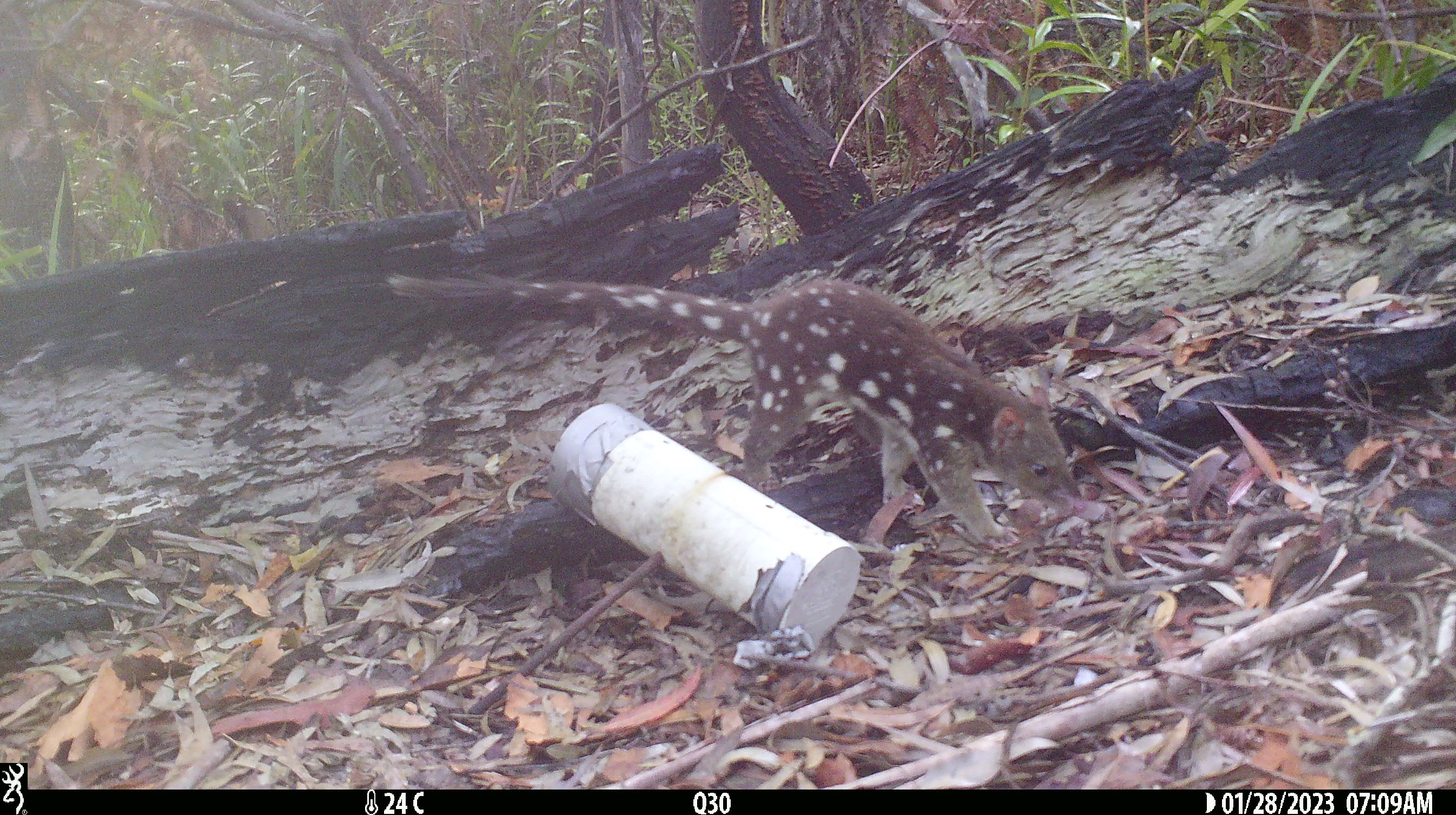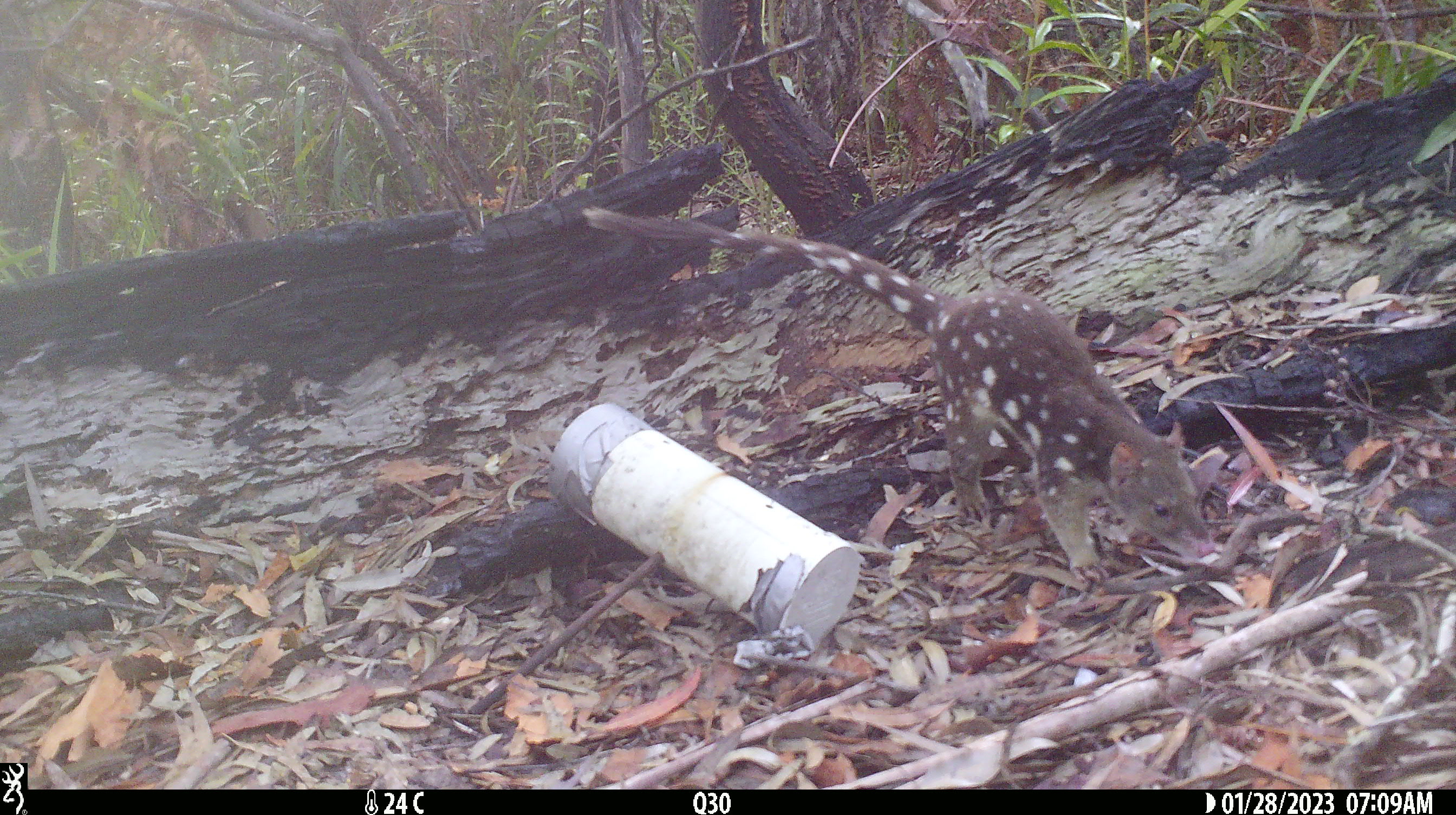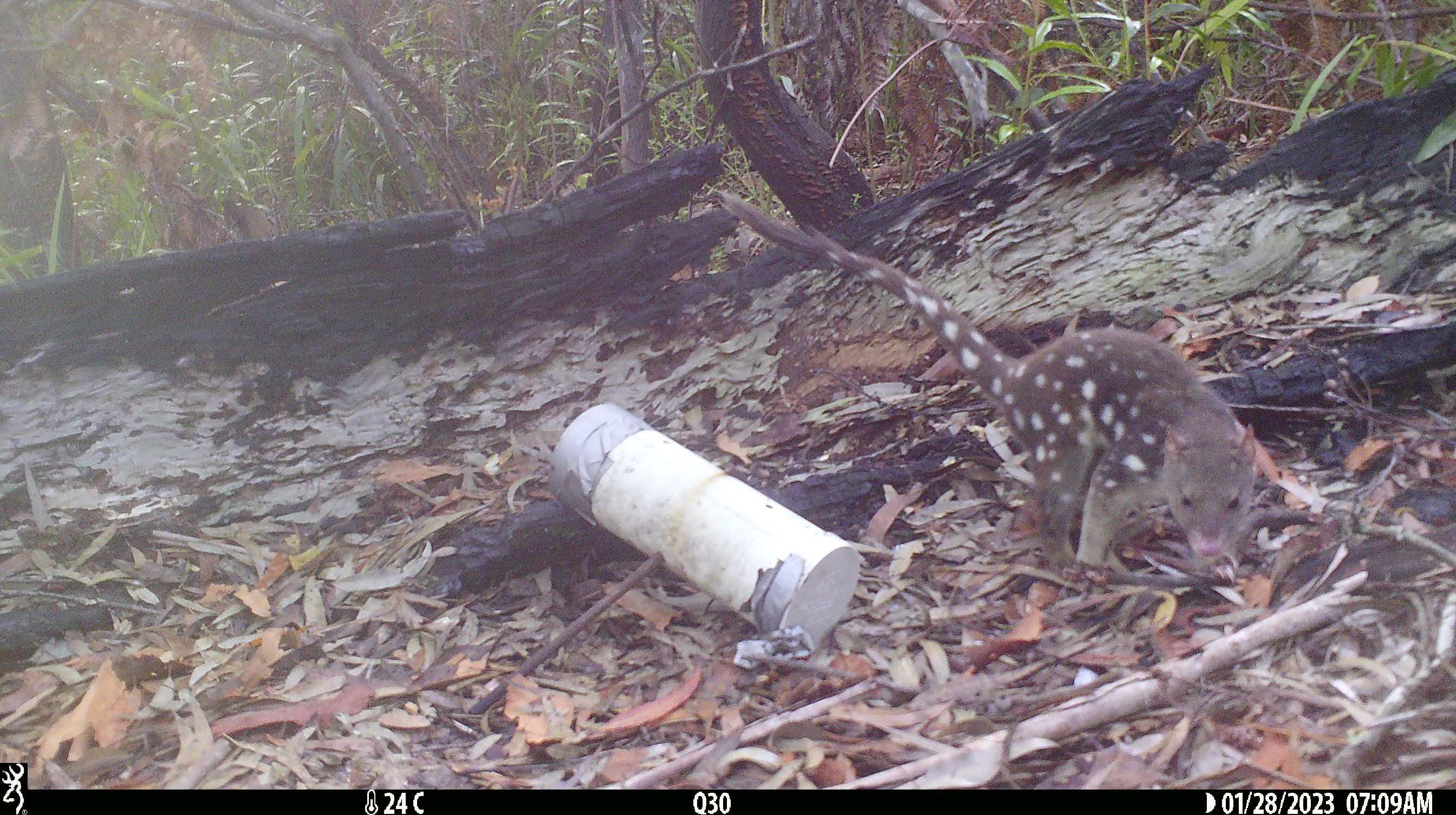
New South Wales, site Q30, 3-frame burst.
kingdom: Animalia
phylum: Chordata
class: Mammalia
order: Dasyuromorphia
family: Dasyuridae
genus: Dasyurus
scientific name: Dasyurus maculatus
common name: spotted-tailed quoll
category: quoll